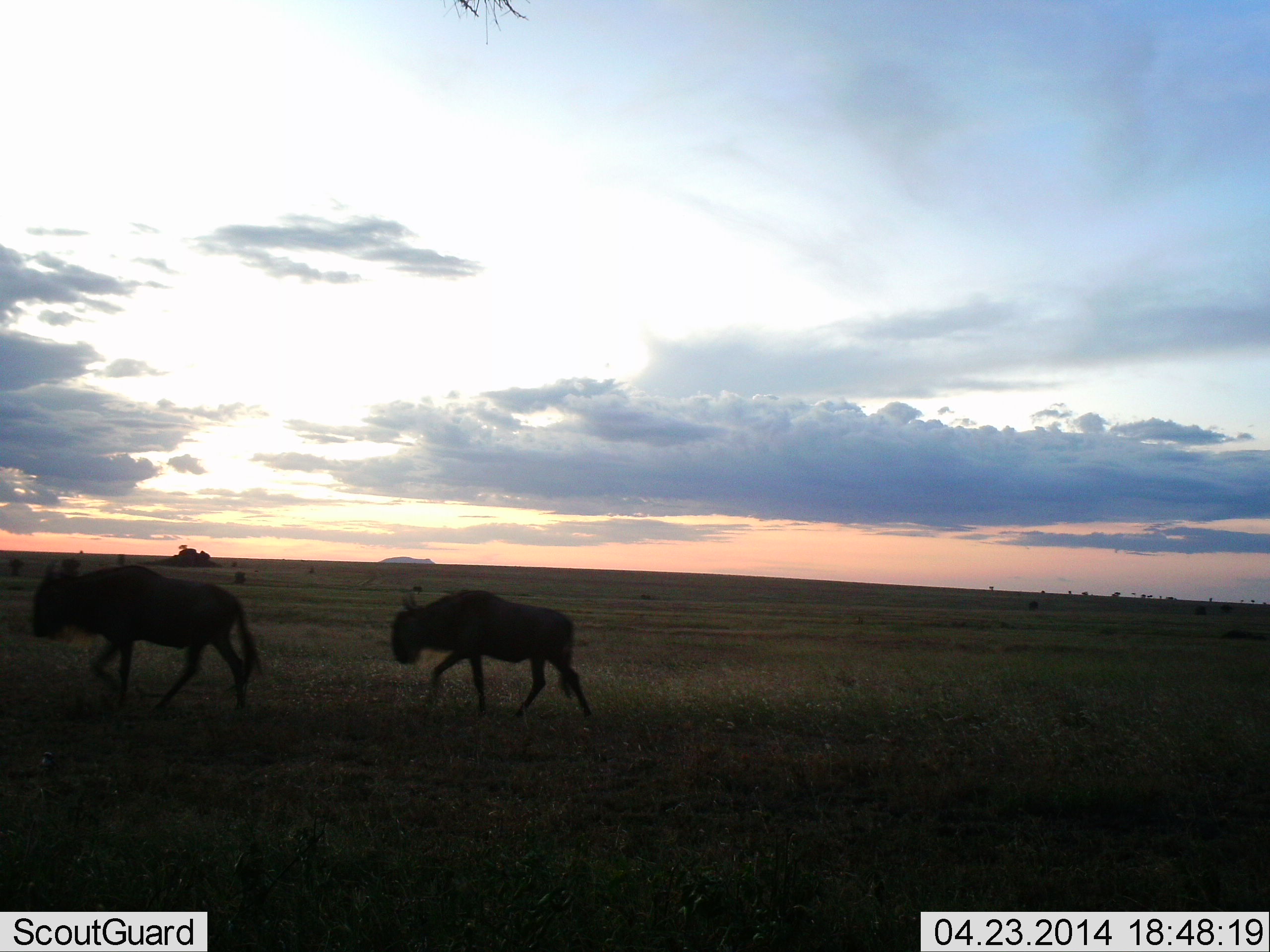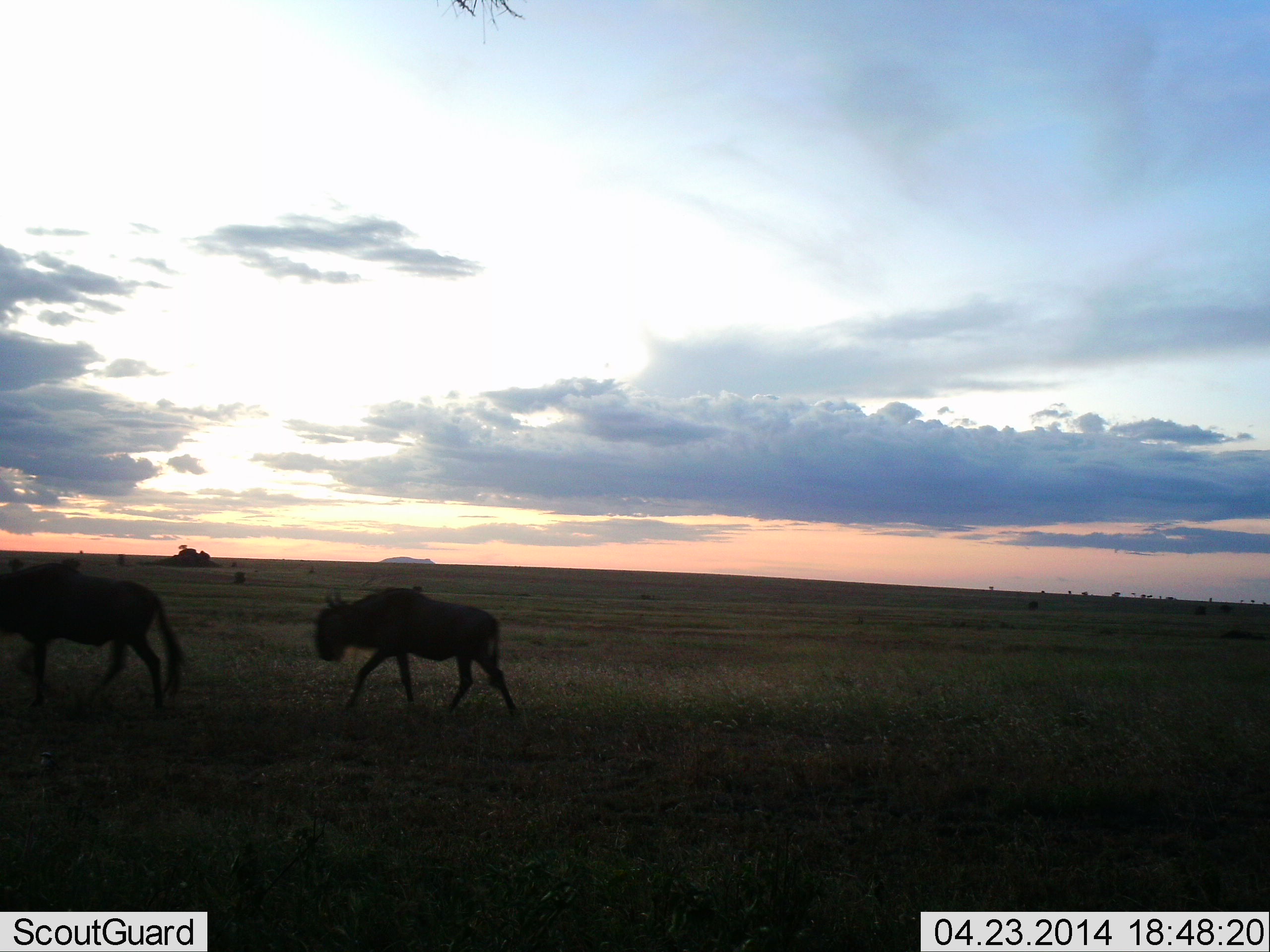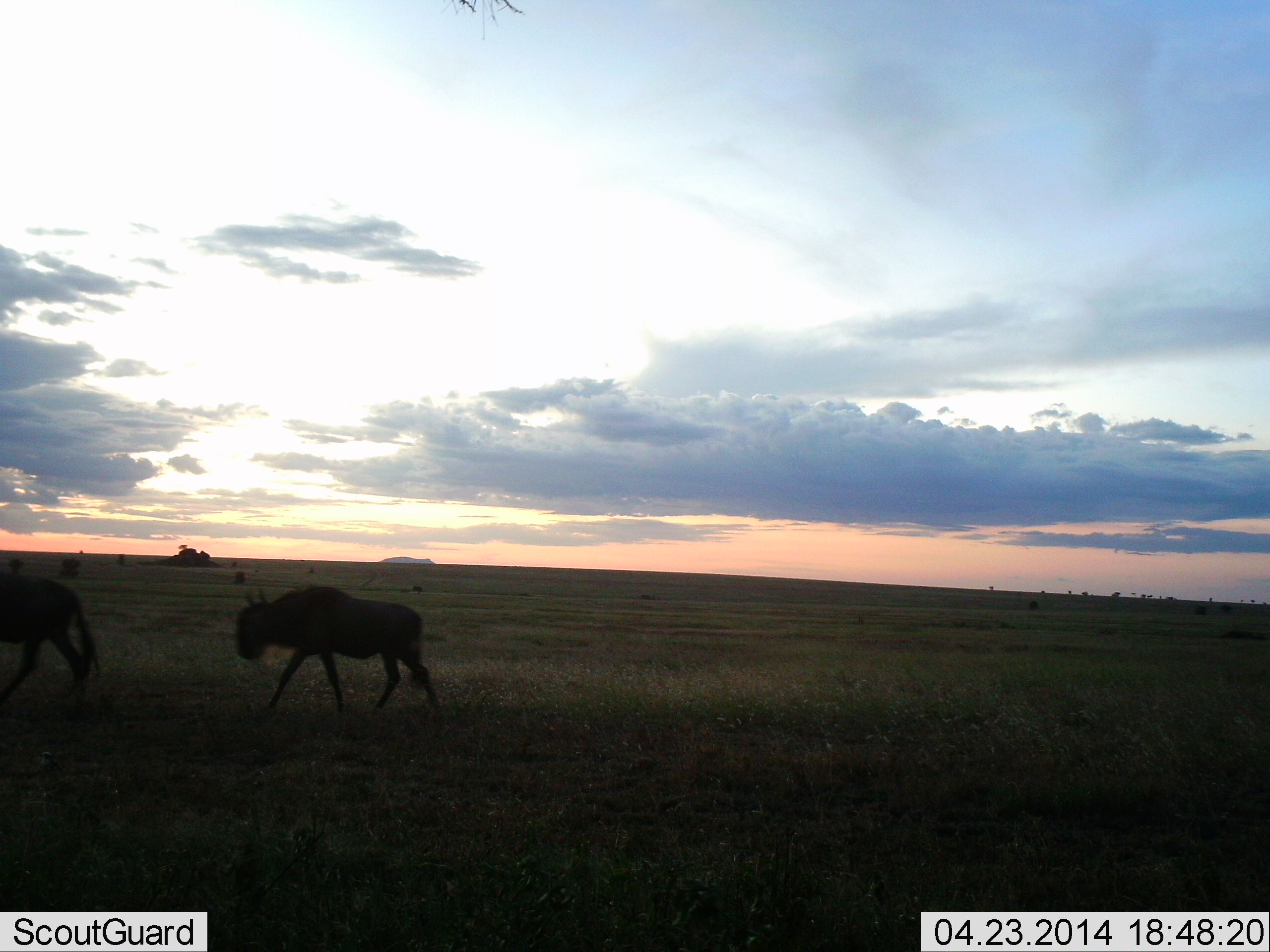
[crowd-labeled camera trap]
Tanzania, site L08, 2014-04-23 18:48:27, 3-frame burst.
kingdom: Animalia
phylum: Chordata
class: Mammalia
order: Artiodactyla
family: Bovidae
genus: Connochaetes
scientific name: Connochaetes taurinus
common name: blue wildebeest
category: wildebeest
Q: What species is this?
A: Wildebeest (blue wildebeest) (Connochaetes taurinus).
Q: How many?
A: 2.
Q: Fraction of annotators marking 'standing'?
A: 20%.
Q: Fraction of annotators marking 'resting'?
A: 0%.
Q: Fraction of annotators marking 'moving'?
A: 100%.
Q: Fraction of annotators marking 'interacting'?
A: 0%.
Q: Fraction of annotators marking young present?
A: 0%.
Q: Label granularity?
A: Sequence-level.